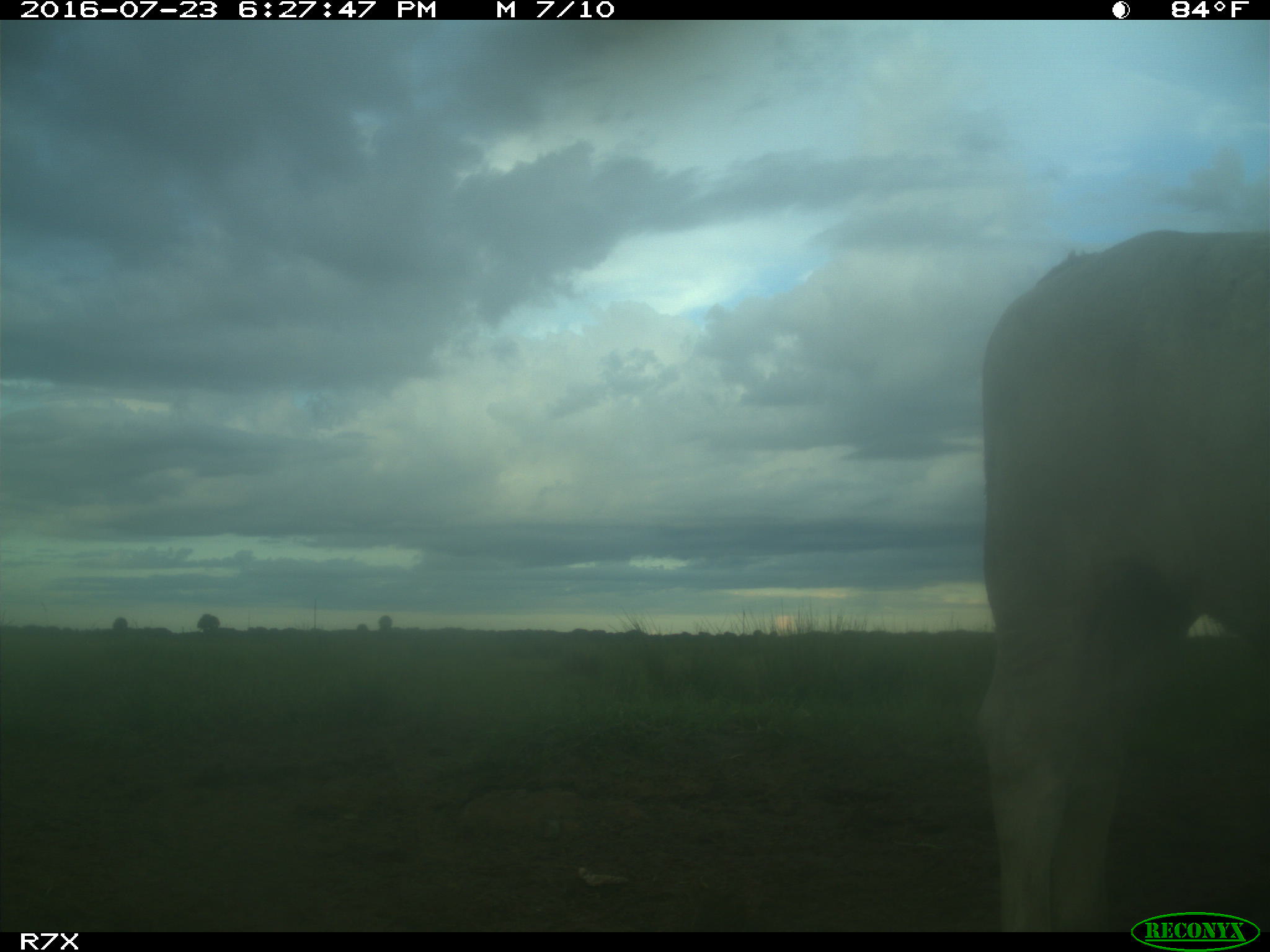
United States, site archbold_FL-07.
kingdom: Animalia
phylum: Chordata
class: Mammalia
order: Artiodactyla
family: Bovidae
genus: Bos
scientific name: Bos taurus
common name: domestic cow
Bos taurus (domestic cow).